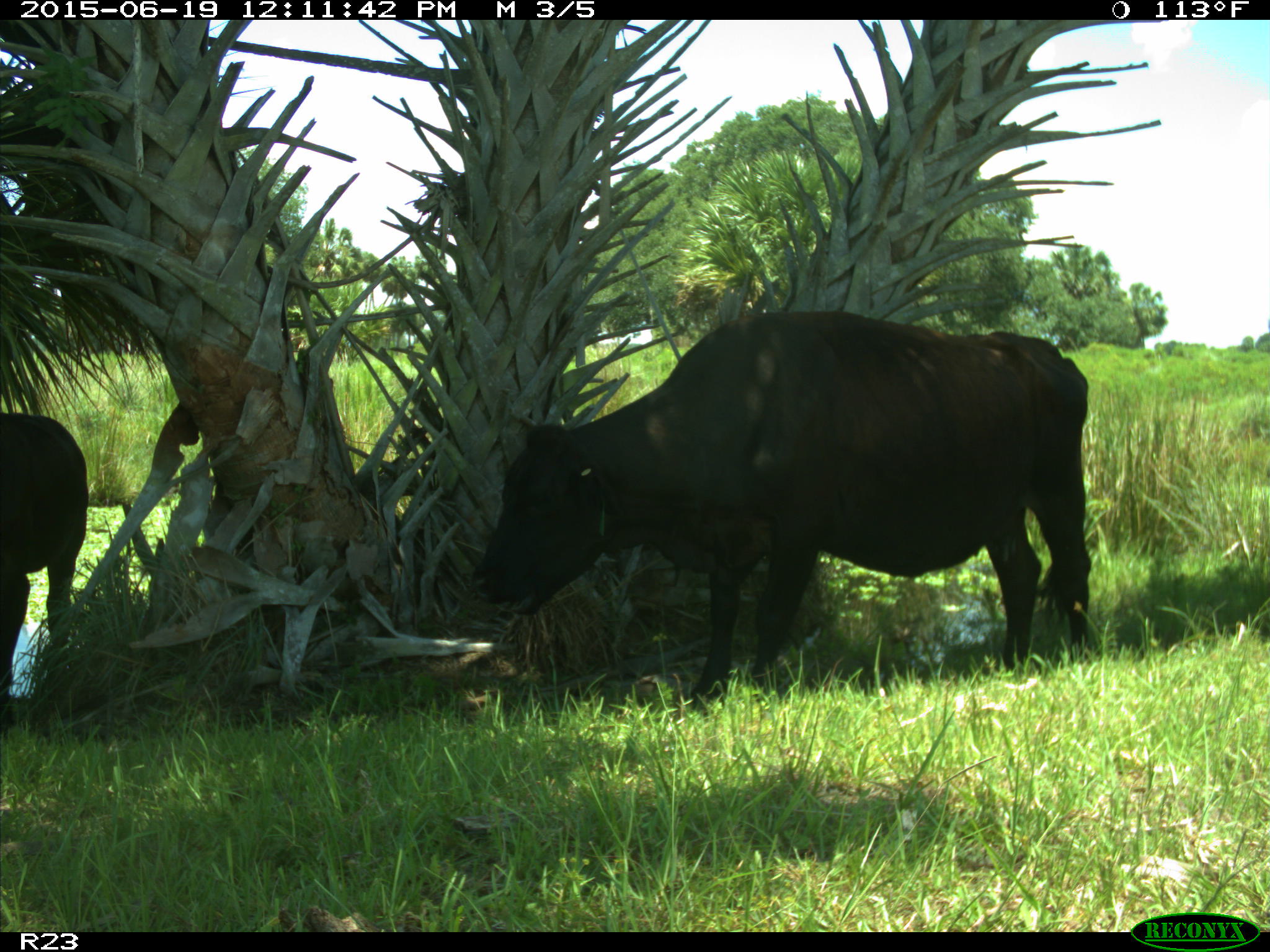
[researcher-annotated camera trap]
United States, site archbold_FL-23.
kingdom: Animalia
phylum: Chordata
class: Mammalia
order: Artiodactyla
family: Bovidae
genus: Bos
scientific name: Bos taurus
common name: domestic cow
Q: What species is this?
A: Bos taurus (domestic cow).